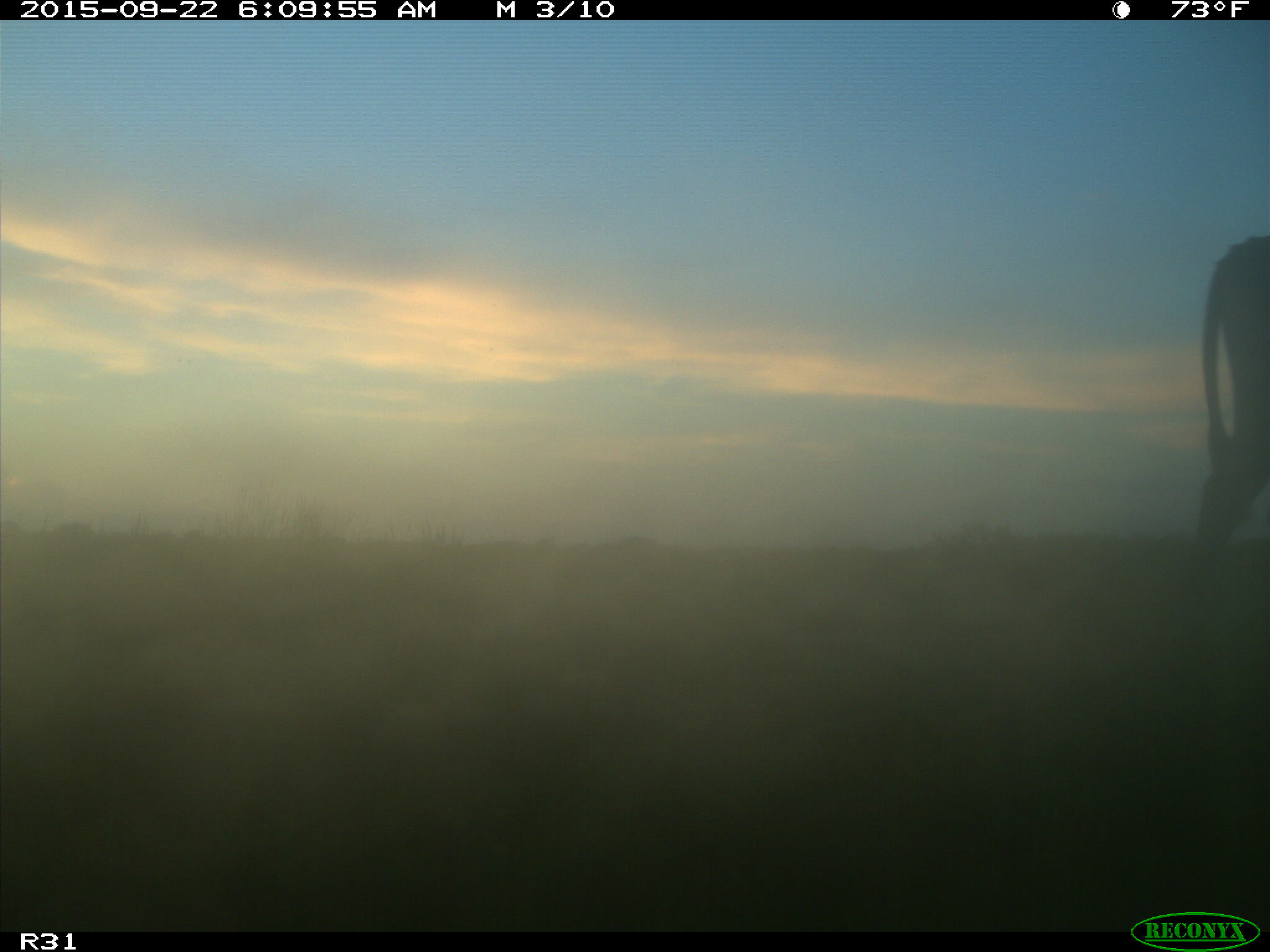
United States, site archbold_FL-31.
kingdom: Animalia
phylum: Chordata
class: Mammalia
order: Artiodactyla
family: Bovidae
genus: Bos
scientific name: Bos taurus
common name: domestic cow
Bos taurus (domestic cow).